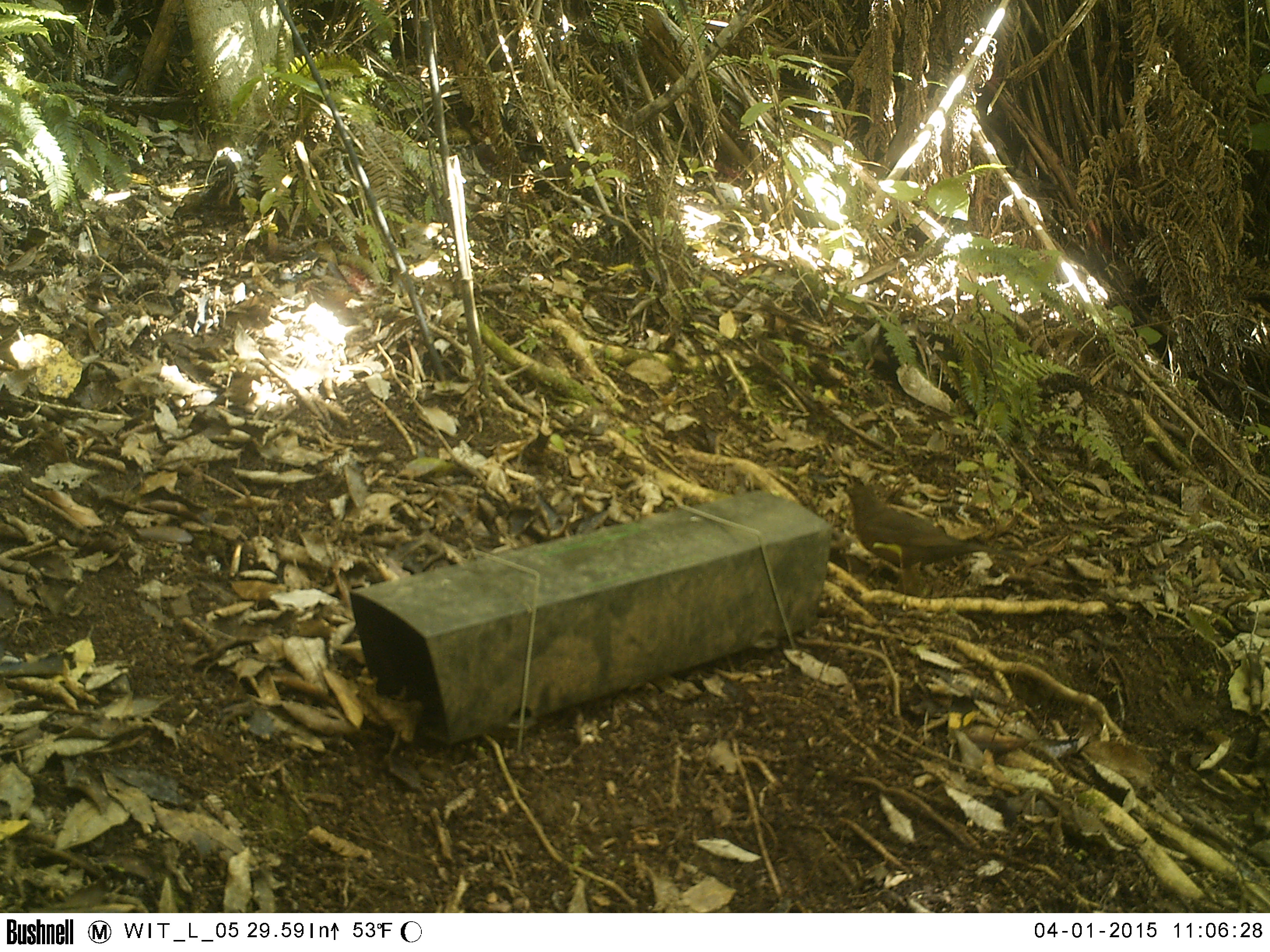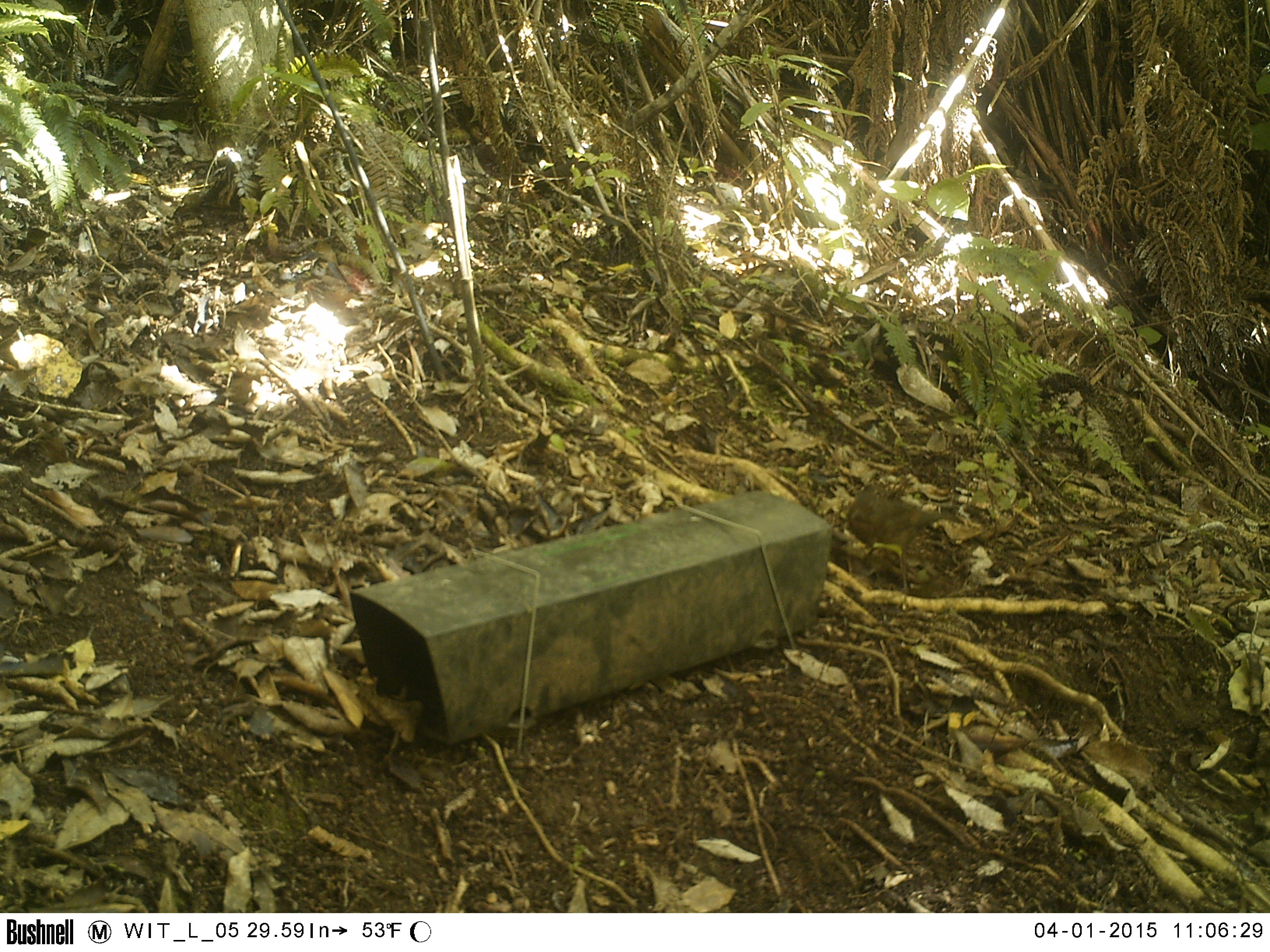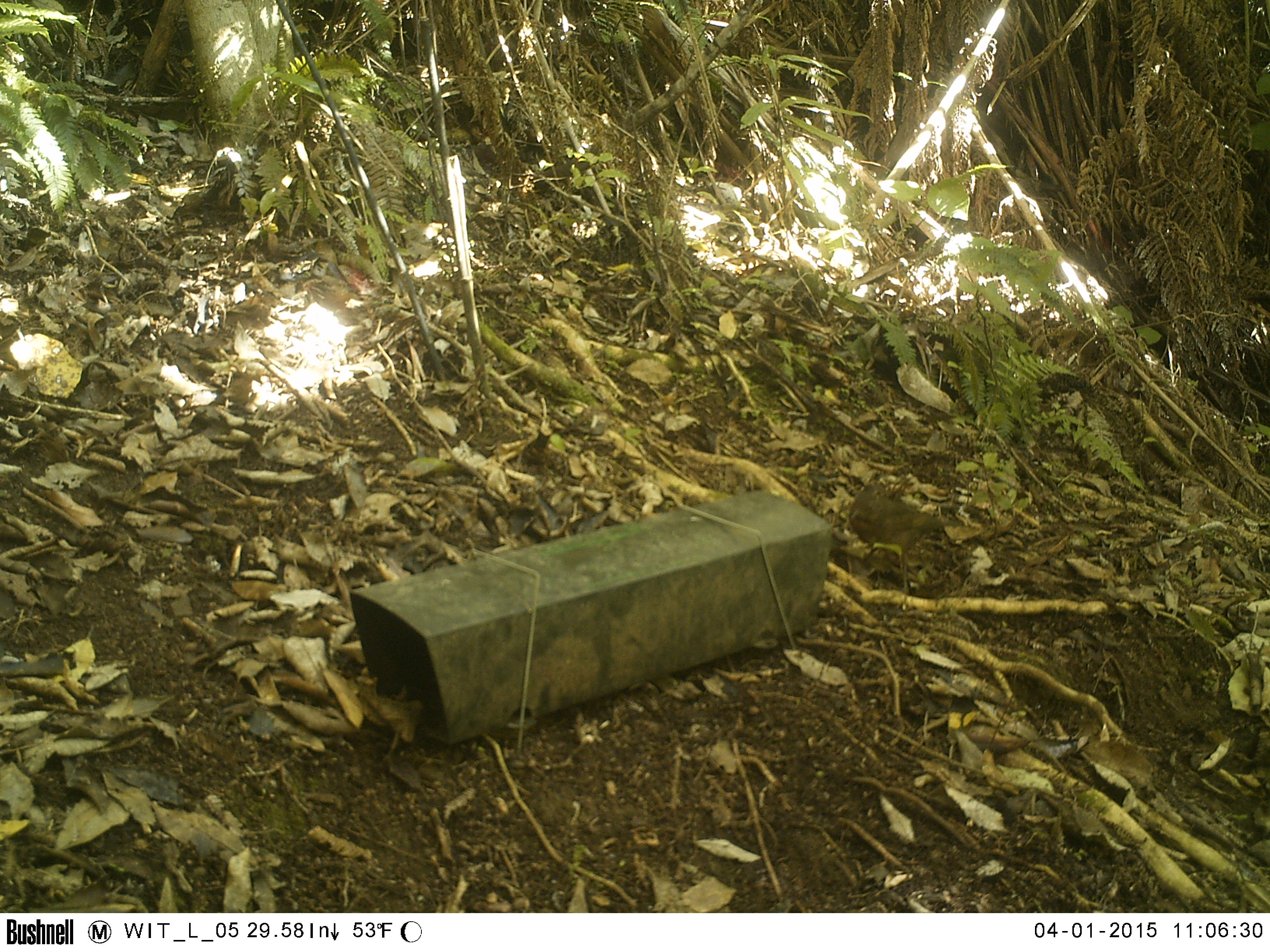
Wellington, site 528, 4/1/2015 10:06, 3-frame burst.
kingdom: Animalia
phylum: Chordata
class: Aves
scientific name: Aves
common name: bird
Bird (Aves).